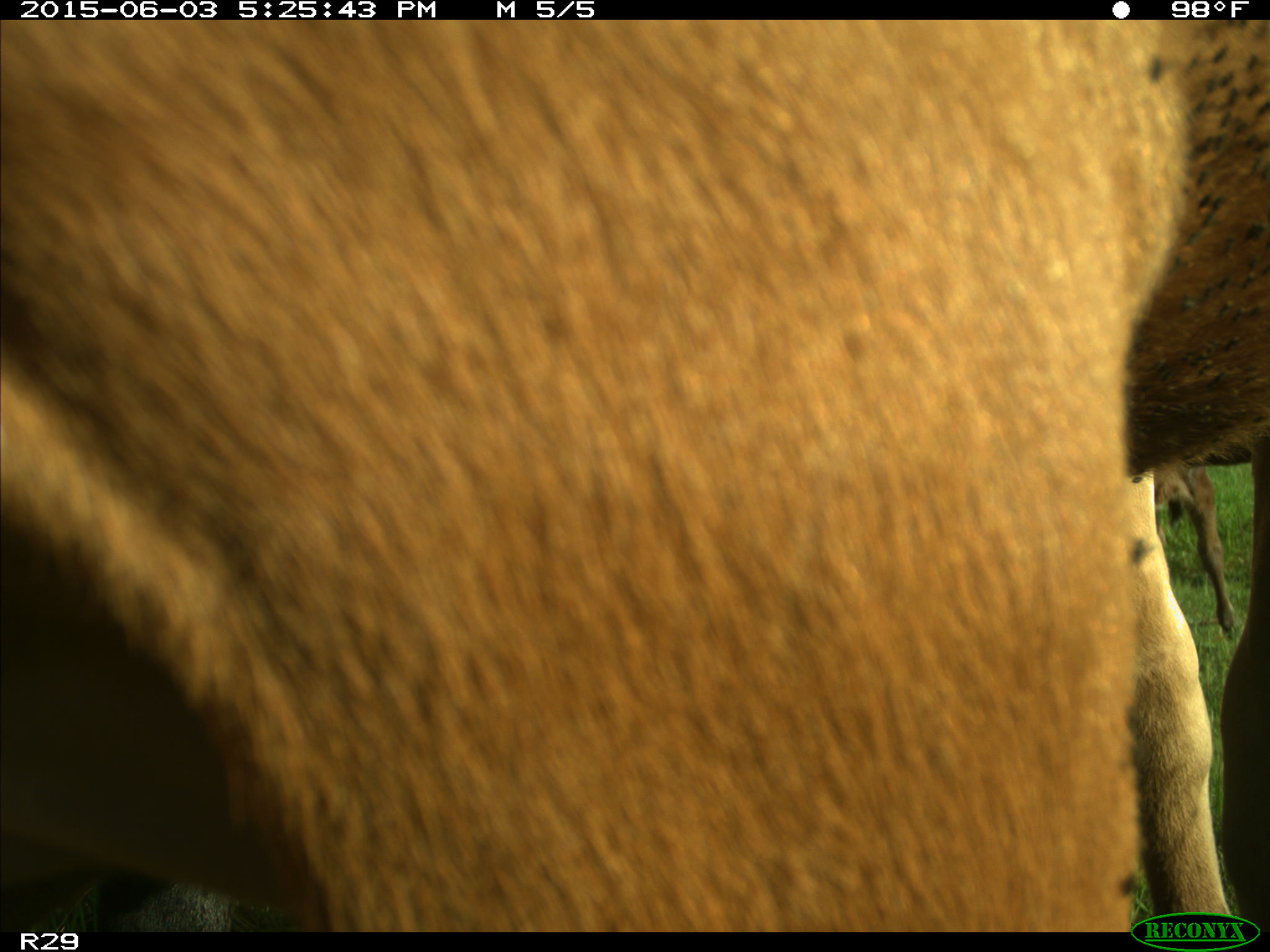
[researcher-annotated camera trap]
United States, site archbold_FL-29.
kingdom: Animalia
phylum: Chordata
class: Mammalia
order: Artiodactyla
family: Bovidae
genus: Bos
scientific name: Bos taurus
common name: domestic cow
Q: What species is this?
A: Bos taurus (domestic cow).